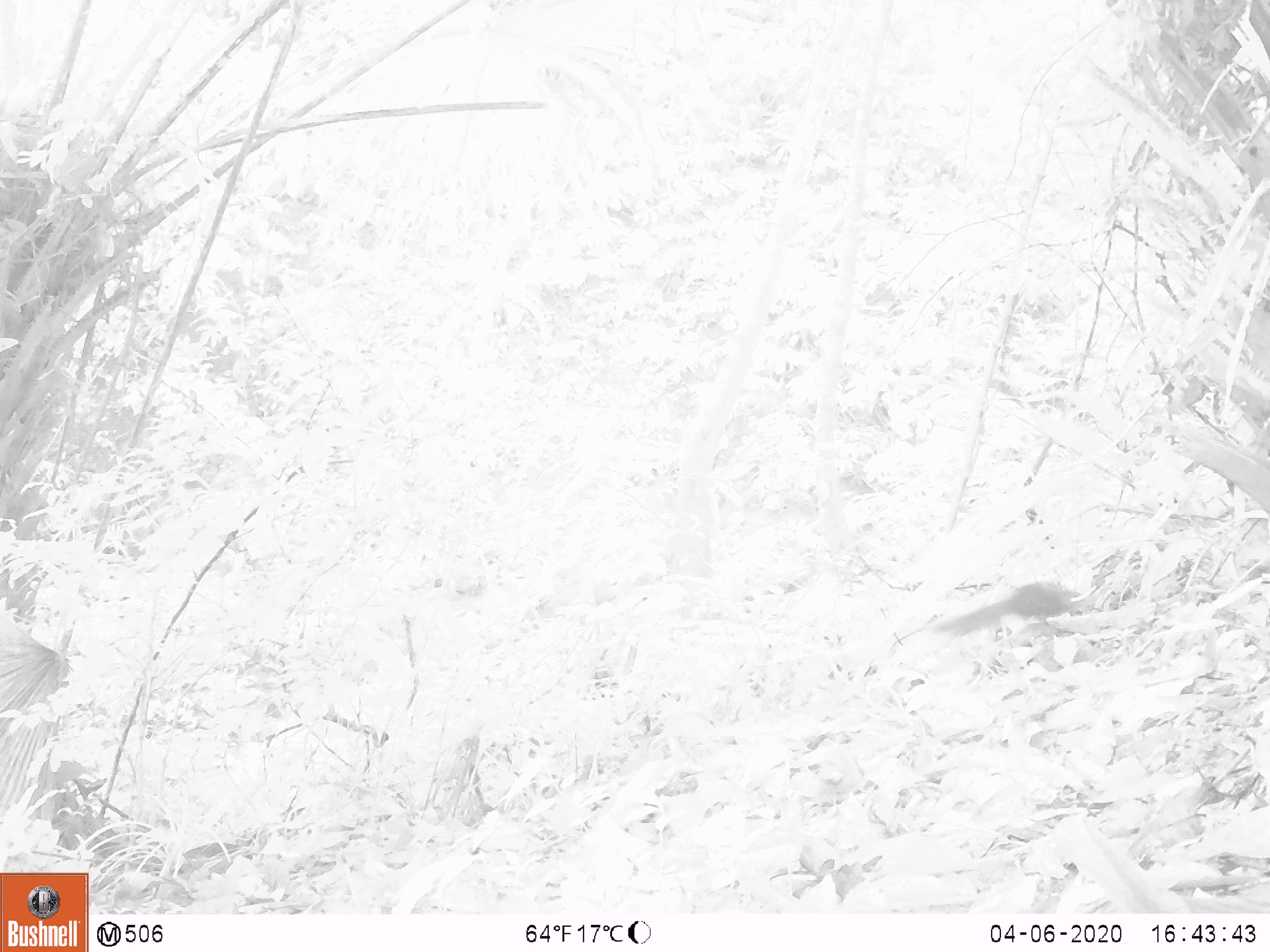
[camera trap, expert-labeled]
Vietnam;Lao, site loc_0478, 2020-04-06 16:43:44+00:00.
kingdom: Animalia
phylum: Chordata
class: Mammalia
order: Rodentia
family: Sciuridae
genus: Sciurus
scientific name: Sciurus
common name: squirrel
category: unidentified squirrel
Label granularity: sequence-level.